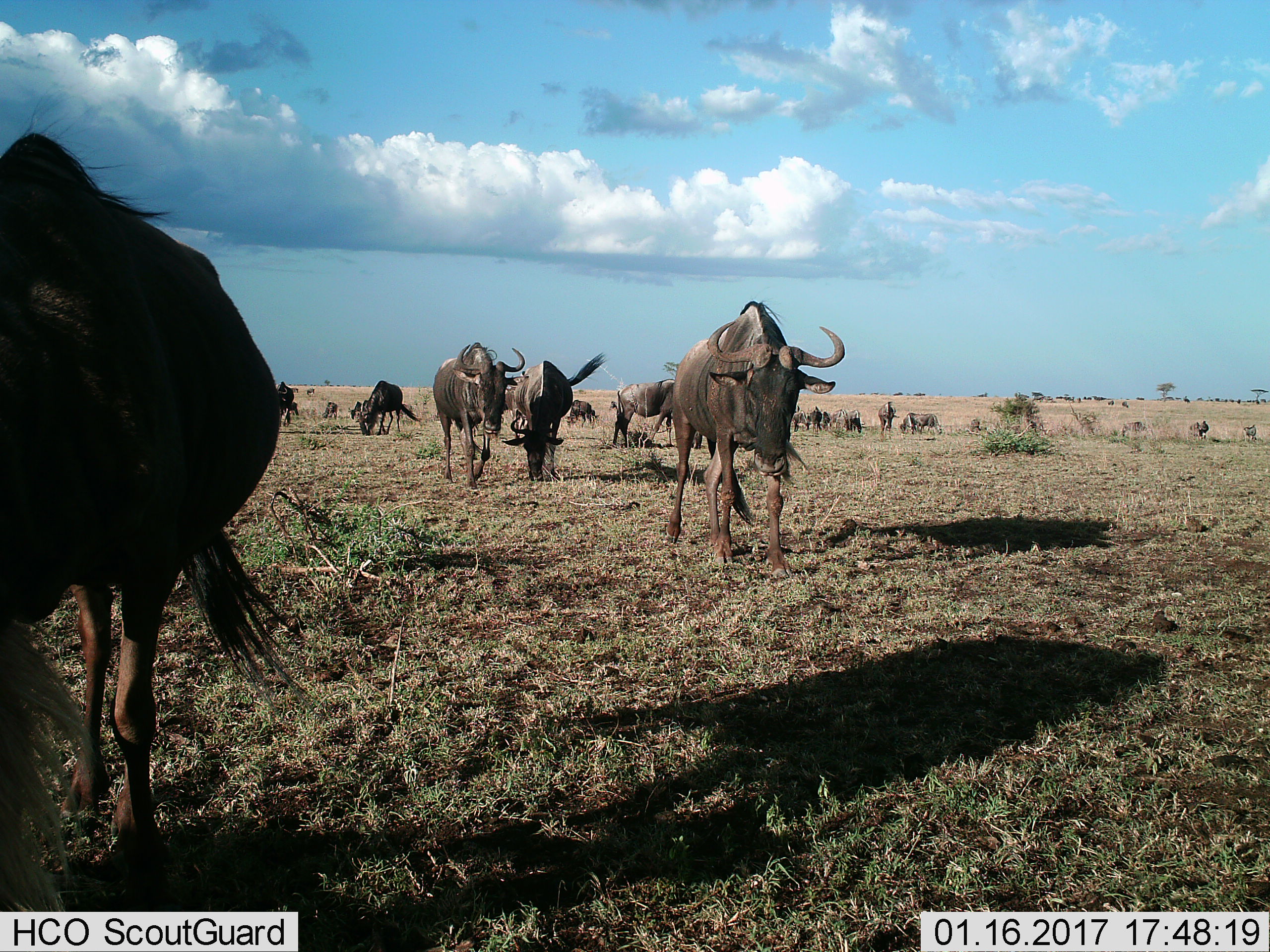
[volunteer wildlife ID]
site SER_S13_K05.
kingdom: Animalia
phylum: Chordata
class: Mammalia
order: Artiodactyla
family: Bovidae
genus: Connochaetes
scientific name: Connochaetes taurinus taurinus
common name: blue wildebeest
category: wildebeestblue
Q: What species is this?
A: Wildebeestblue (blue wildebeest) (Connochaetes taurinus taurinus).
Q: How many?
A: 11-50.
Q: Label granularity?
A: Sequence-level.